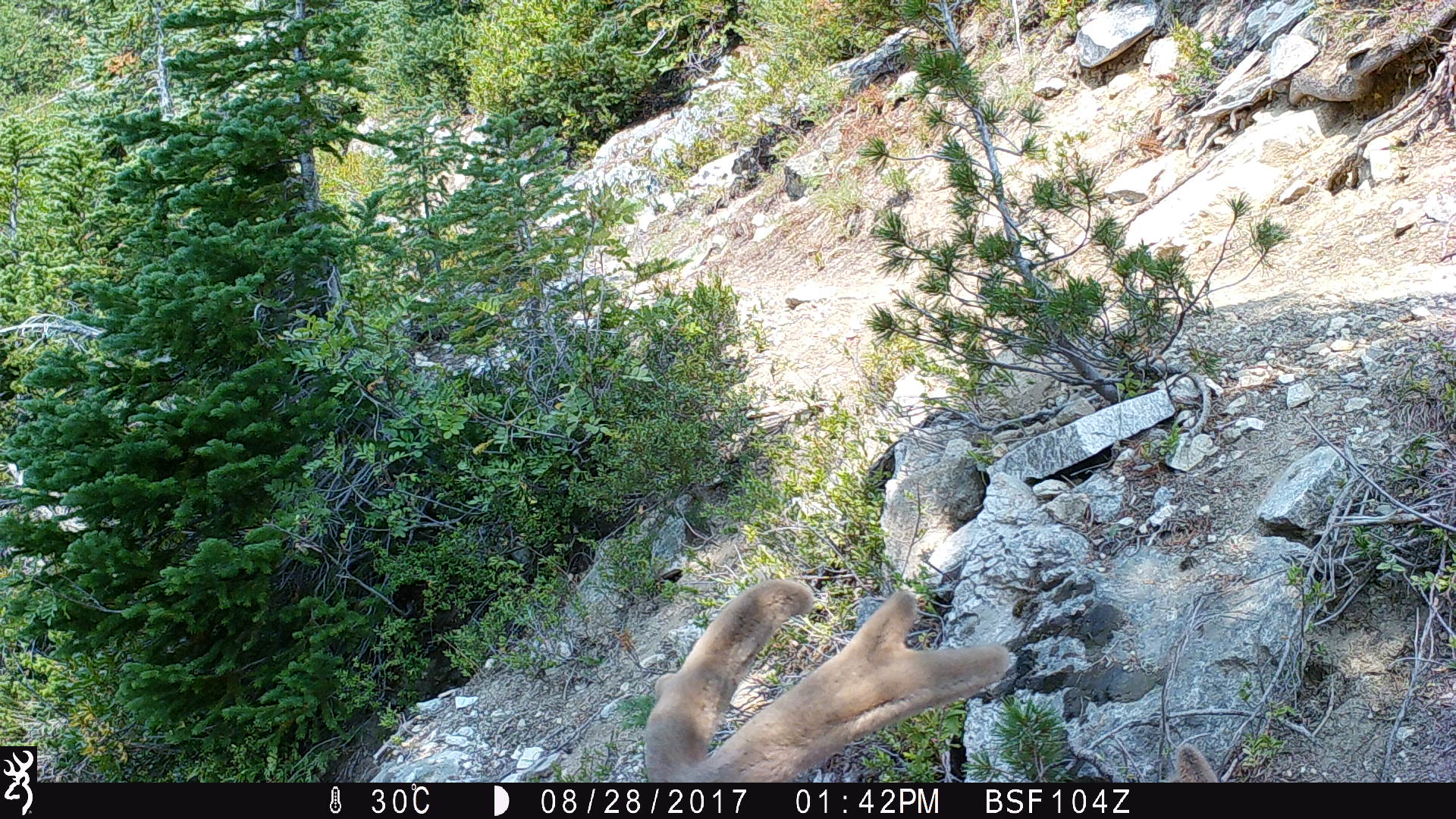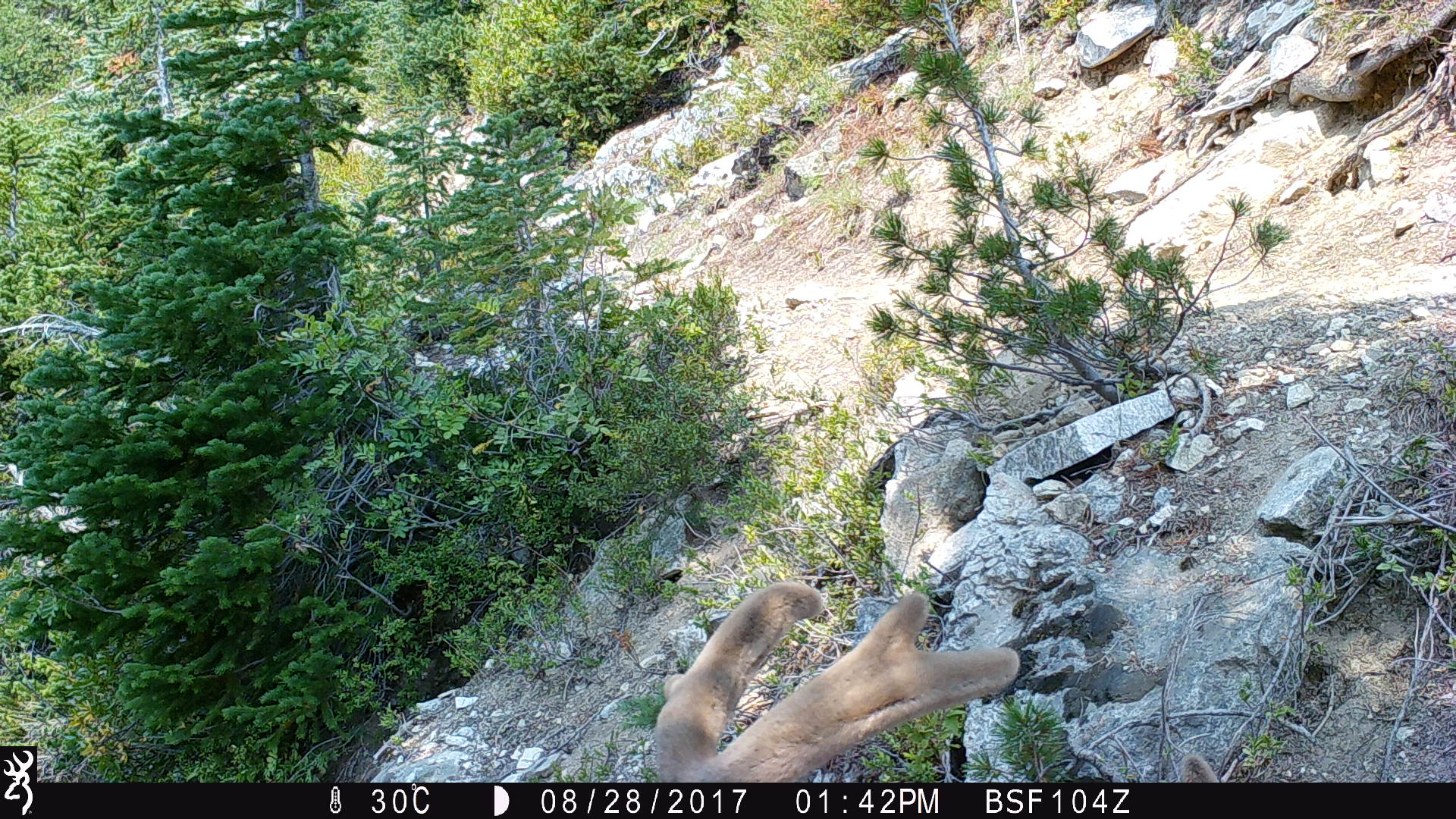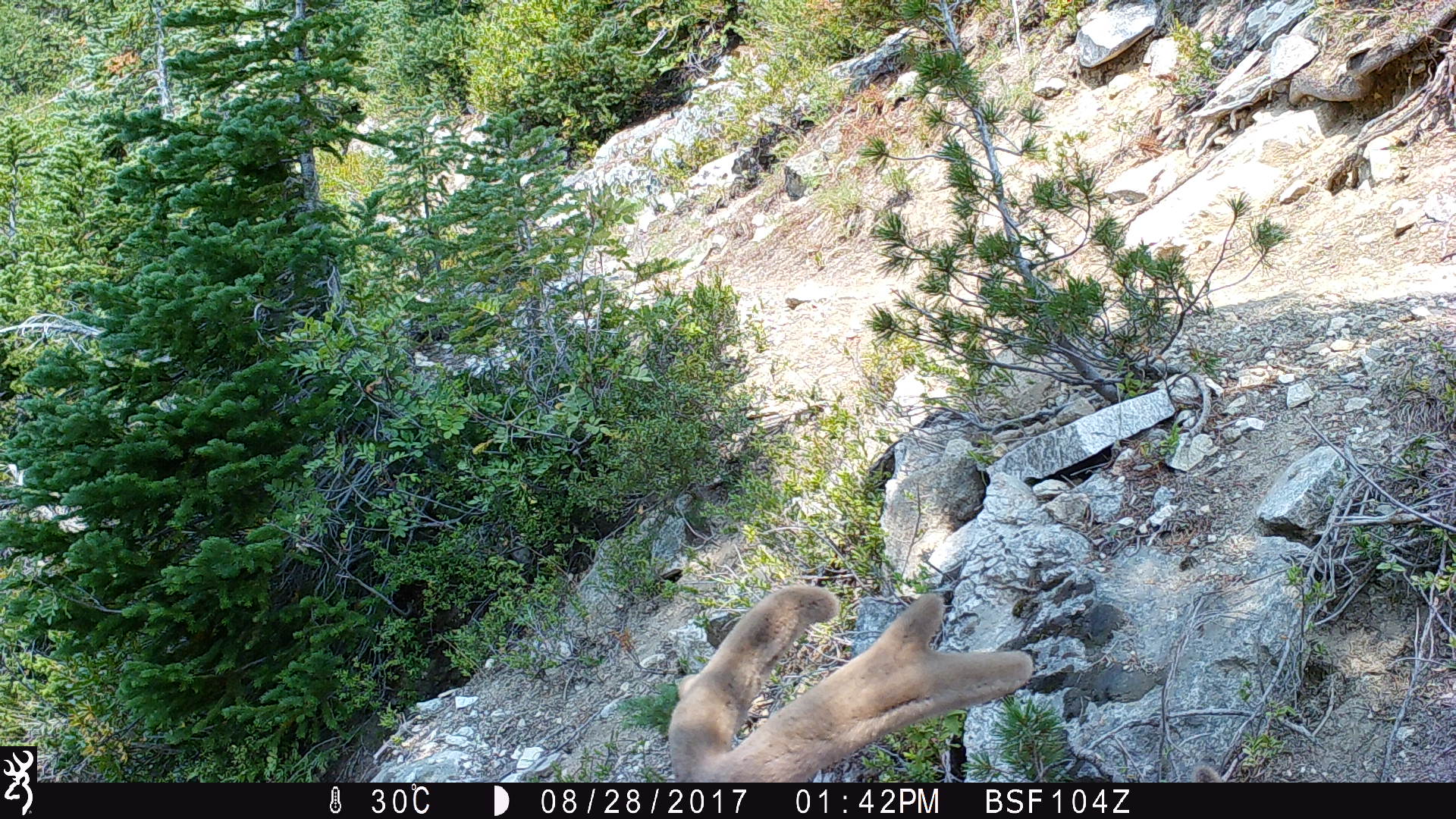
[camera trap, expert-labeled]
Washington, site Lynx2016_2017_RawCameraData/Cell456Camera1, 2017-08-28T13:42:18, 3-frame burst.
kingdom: Animalia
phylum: Chordata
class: Mammalia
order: Artiodactyla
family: Cervidae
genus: Odocoileus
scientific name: Odocoileus hemionus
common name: mule deer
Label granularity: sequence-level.